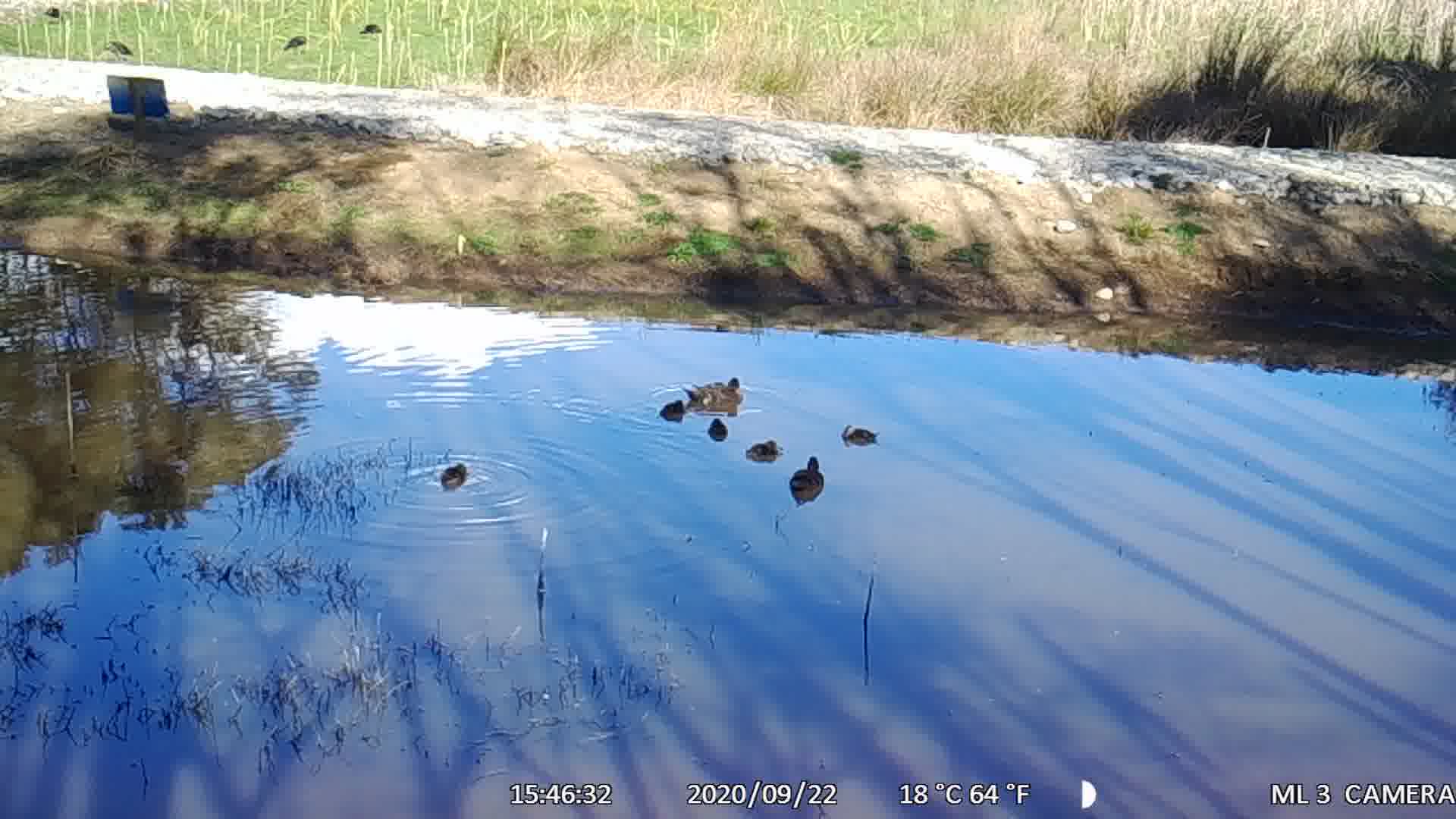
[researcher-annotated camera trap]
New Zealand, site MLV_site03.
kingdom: Animalia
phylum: Chordata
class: Aves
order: Anseriformes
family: Anatidae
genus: Anas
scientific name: Anas chlorotis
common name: brown teal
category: pateke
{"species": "pateke (brown teal) (Anas chlorotis)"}